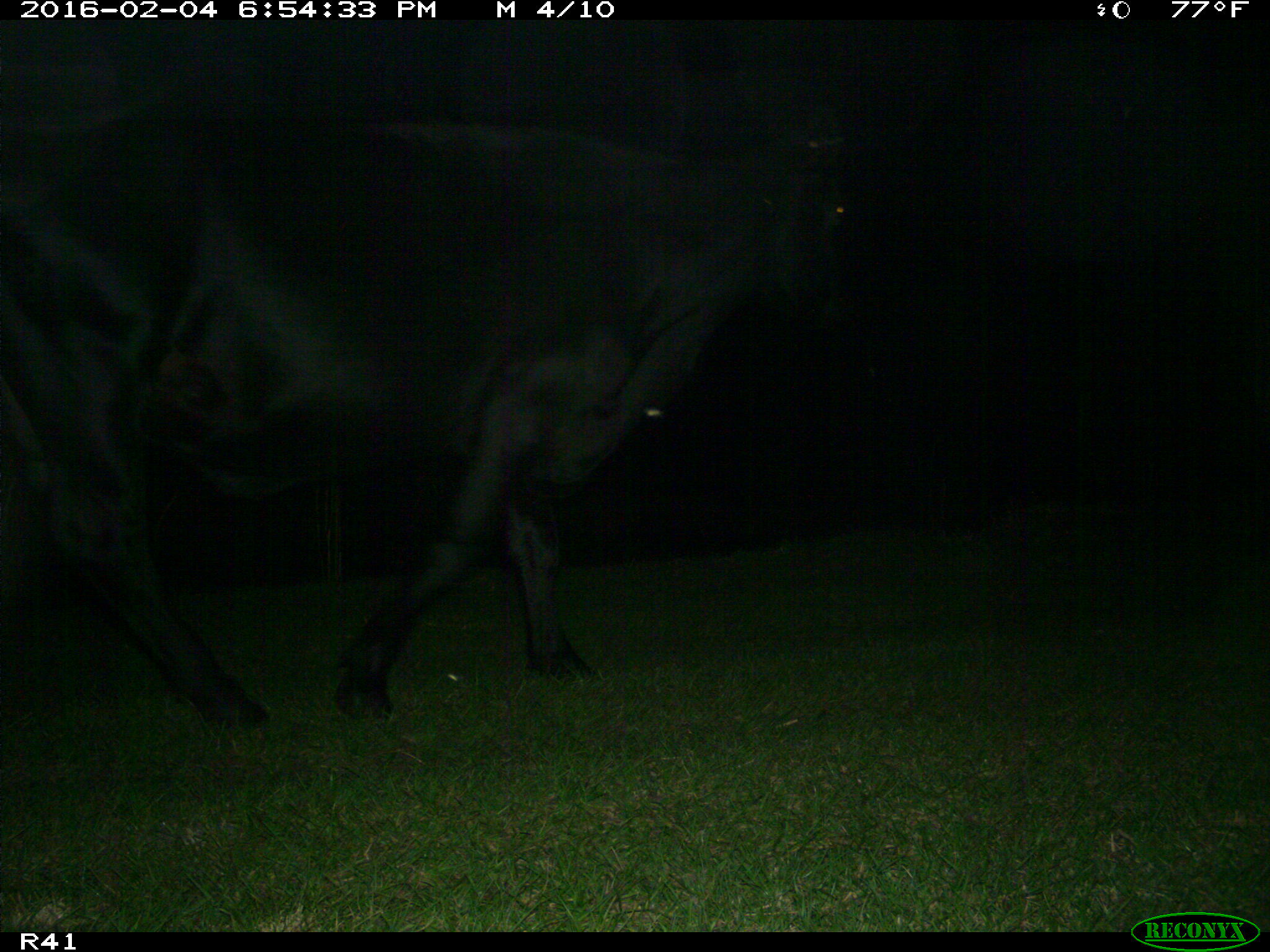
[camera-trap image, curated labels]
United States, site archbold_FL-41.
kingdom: Animalia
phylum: Chordata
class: Mammalia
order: Artiodactyla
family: Bovidae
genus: Bos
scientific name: Bos taurus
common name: domestic cow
Bos taurus (domestic cow).